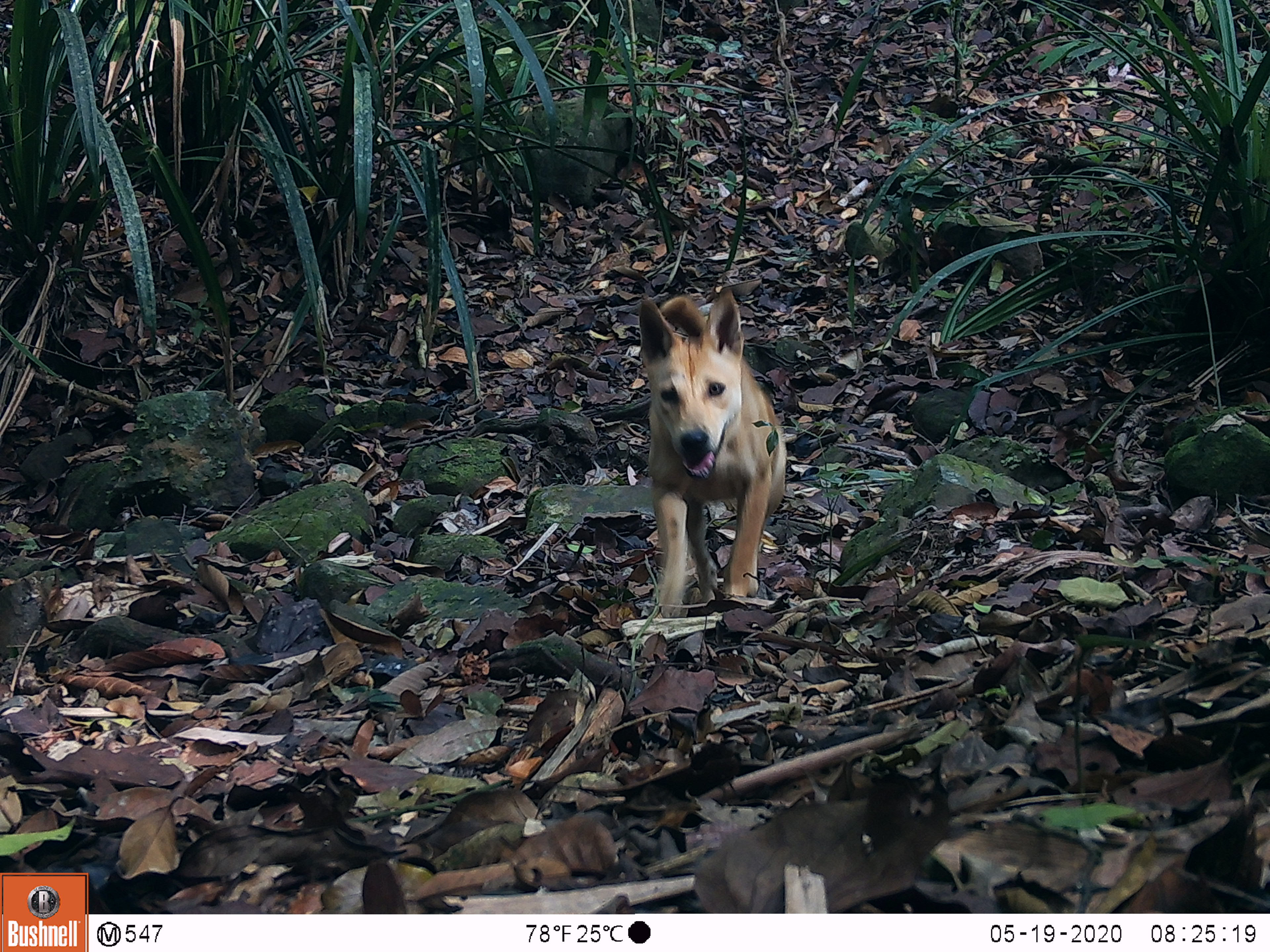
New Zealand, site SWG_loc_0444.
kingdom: Animalia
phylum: Chordata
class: Mammalia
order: Carnivora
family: Canidae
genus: Canis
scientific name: Canis familiaris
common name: domestic dog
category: dog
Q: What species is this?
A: Dog (domestic dog) (Canis familiaris).